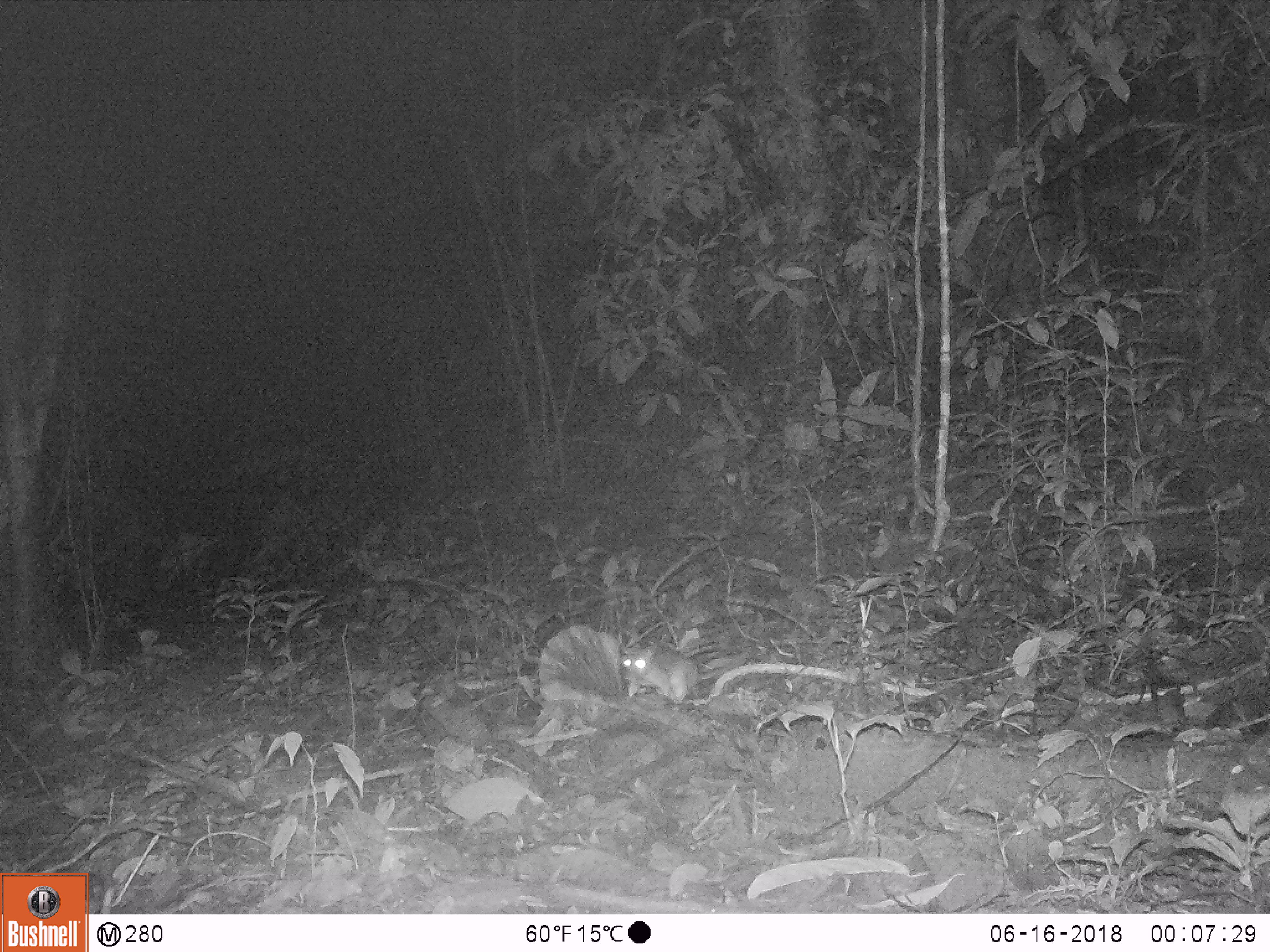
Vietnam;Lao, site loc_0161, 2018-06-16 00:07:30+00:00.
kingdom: Animalia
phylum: Chordata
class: Mammalia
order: Rodentia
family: Muridae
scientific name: Muridae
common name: old-world mice and rats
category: unidentified murid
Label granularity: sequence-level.